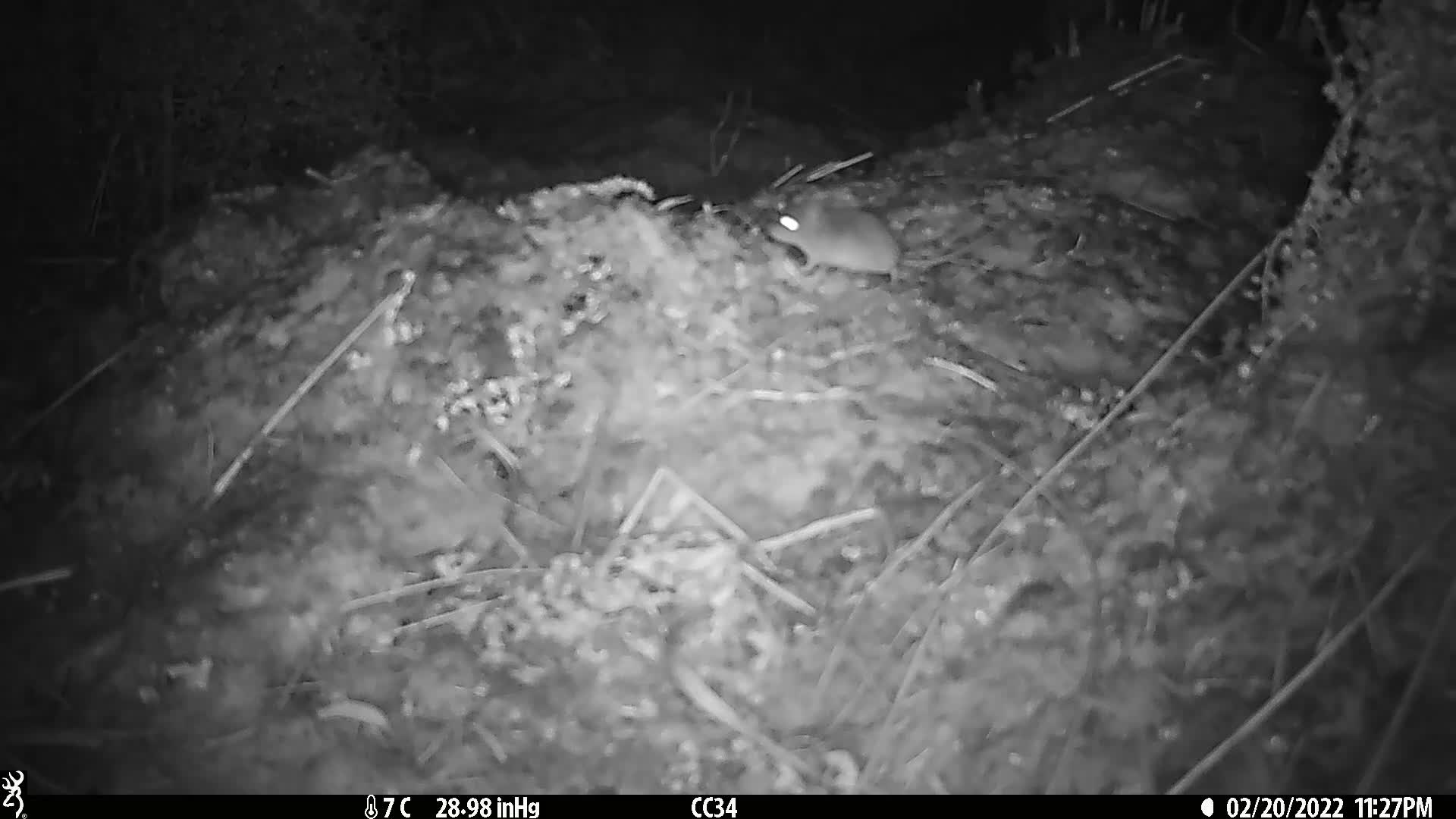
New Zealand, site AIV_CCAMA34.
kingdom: Animalia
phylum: Chordata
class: Mammalia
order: Rodentia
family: Muridae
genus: Mus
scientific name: Mus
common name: mouse